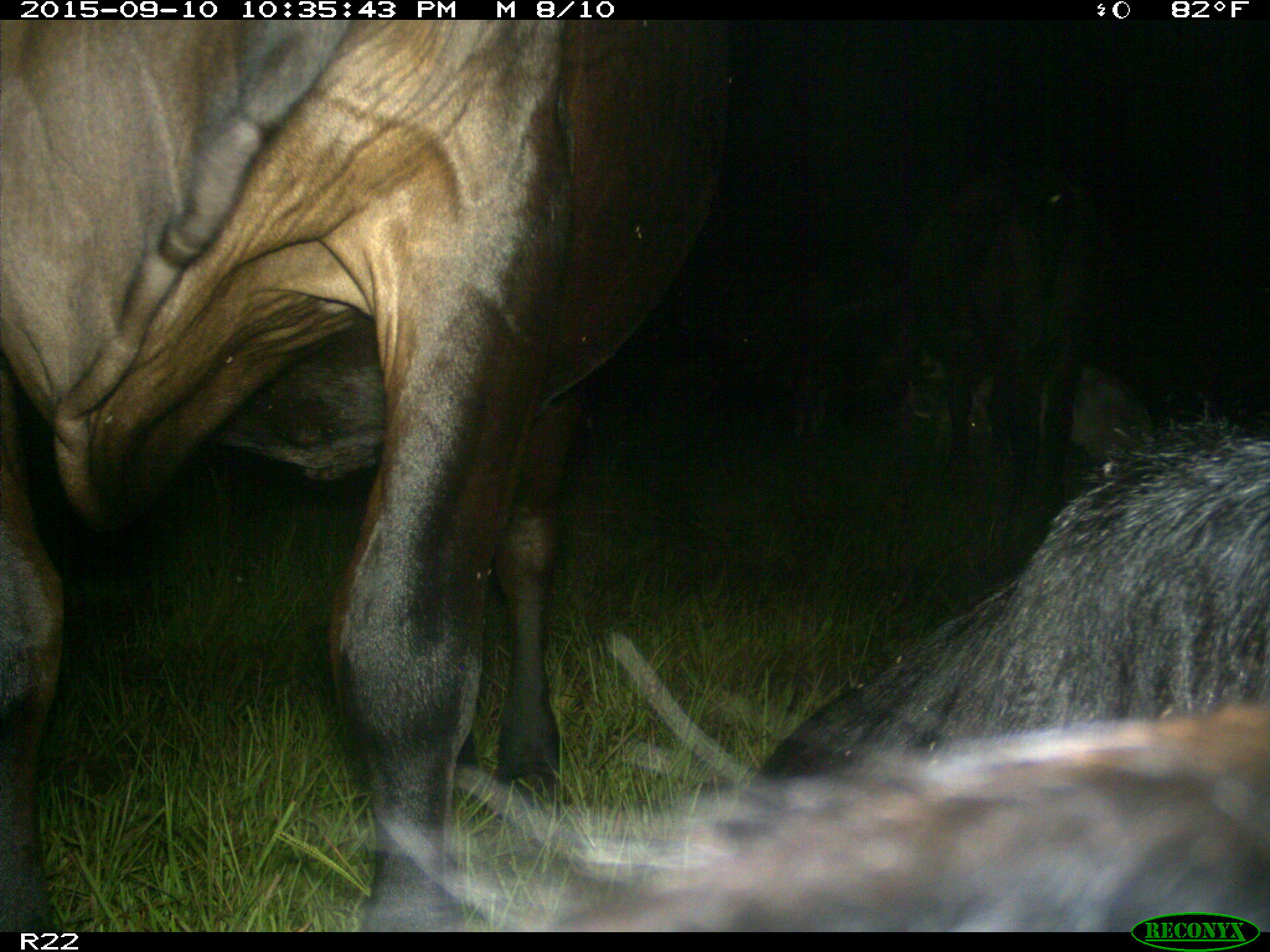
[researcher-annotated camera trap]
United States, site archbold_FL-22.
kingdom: Animalia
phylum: Chordata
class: Mammalia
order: Artiodactyla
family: Bovidae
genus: Bos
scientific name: Bos taurus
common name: domestic cow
Bos taurus (domestic cow).